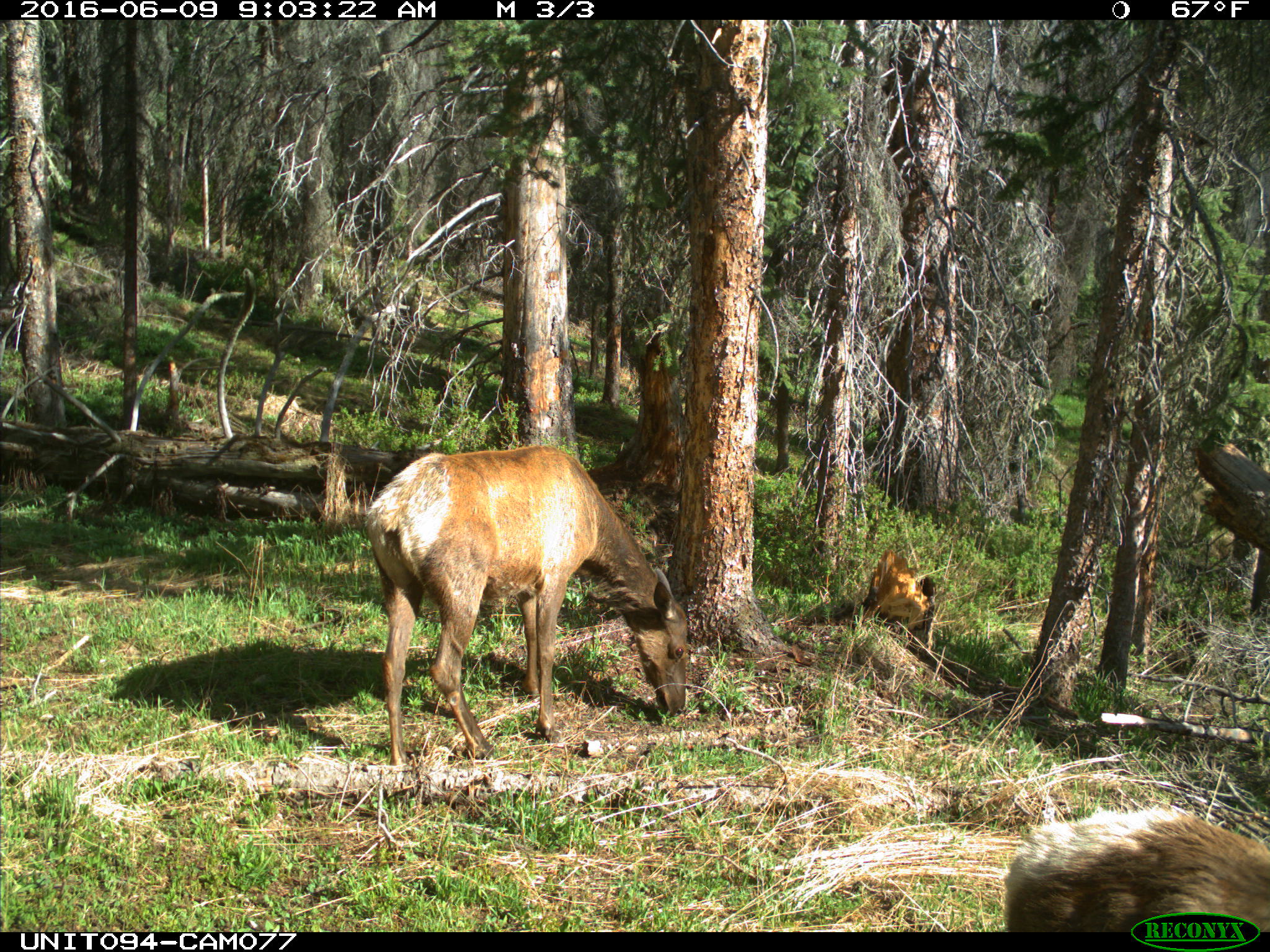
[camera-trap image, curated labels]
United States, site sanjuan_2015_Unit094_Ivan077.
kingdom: Animalia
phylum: Chordata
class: Mammalia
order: Artiodactyla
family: Cervidae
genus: Cervus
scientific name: Cervus elaphus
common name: red deer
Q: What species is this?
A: Cervus elaphus (red deer).